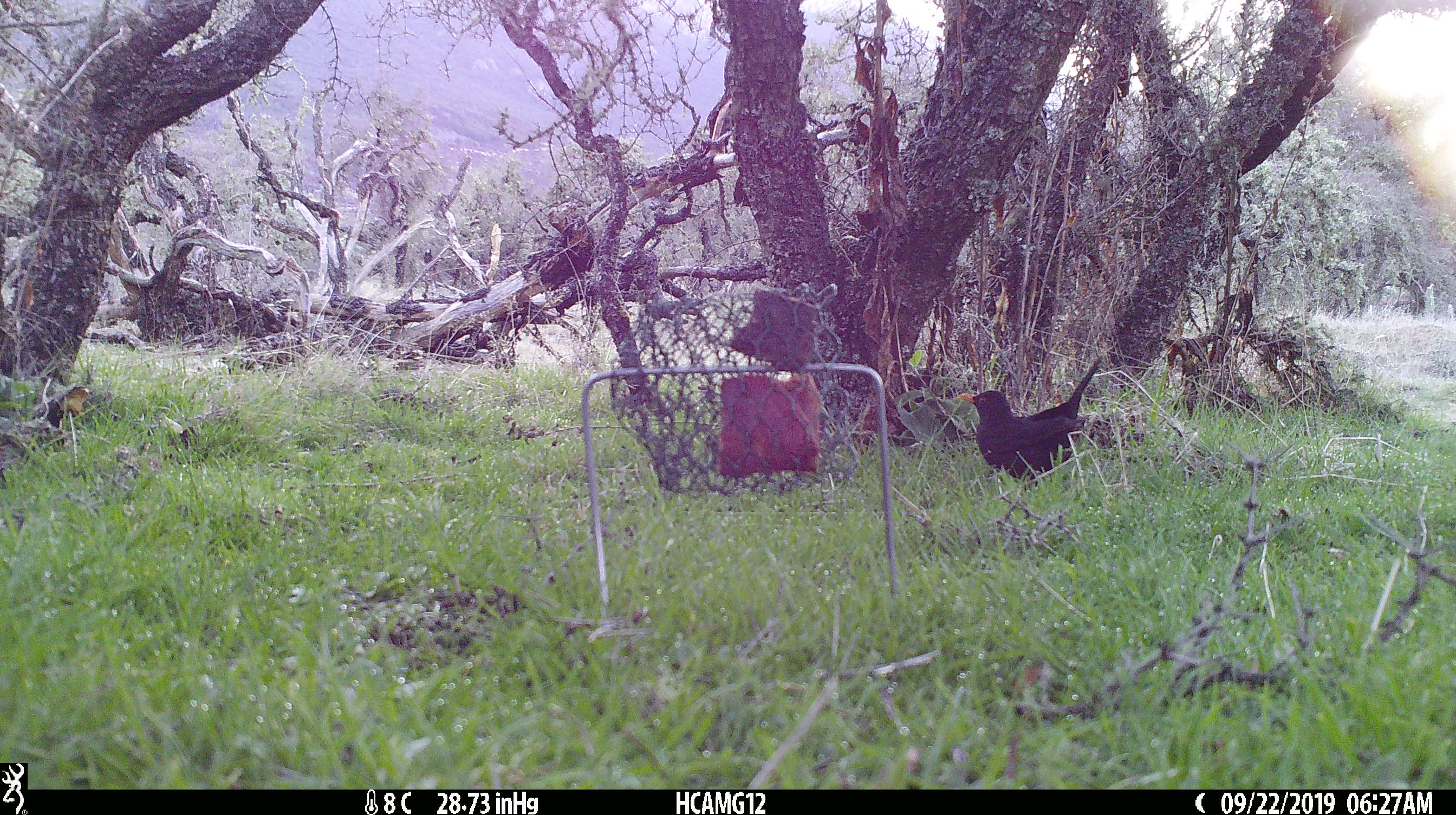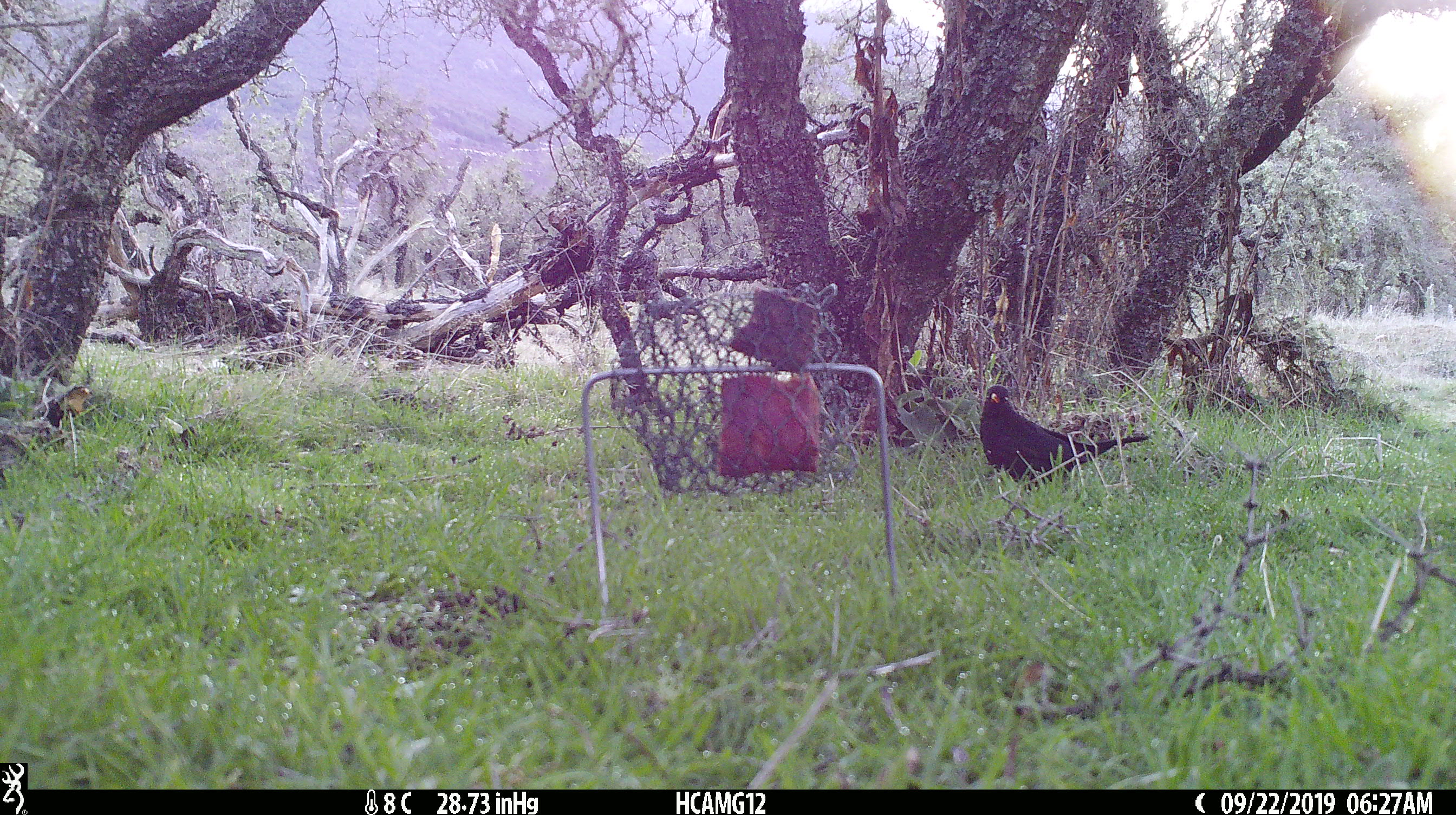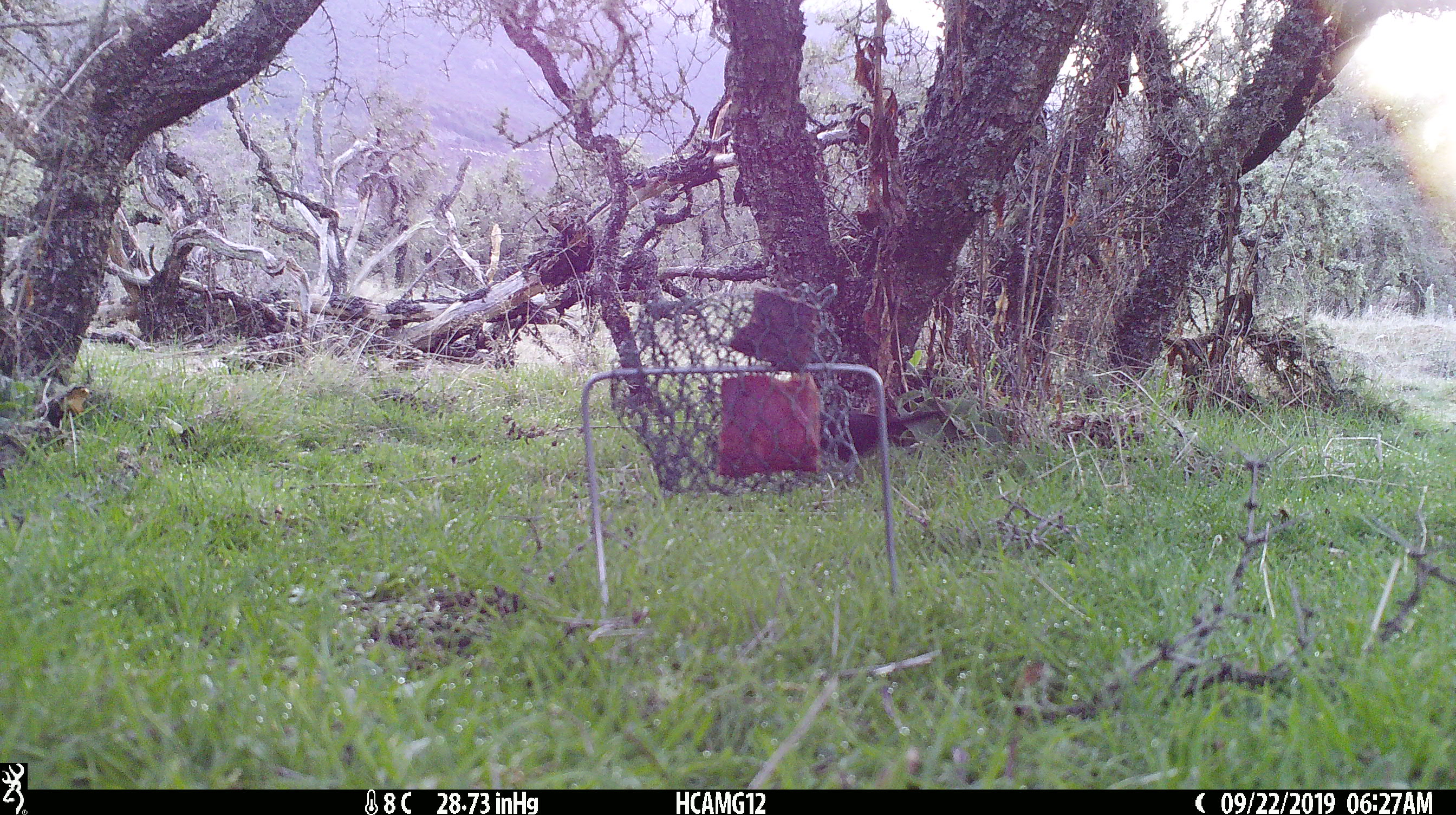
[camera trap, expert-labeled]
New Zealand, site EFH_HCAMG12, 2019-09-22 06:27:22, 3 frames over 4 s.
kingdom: Animalia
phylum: Chordata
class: Aves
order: Passeriformes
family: Turdidae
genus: Turdus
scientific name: Turdus merula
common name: eurasian blackbird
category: blackbird